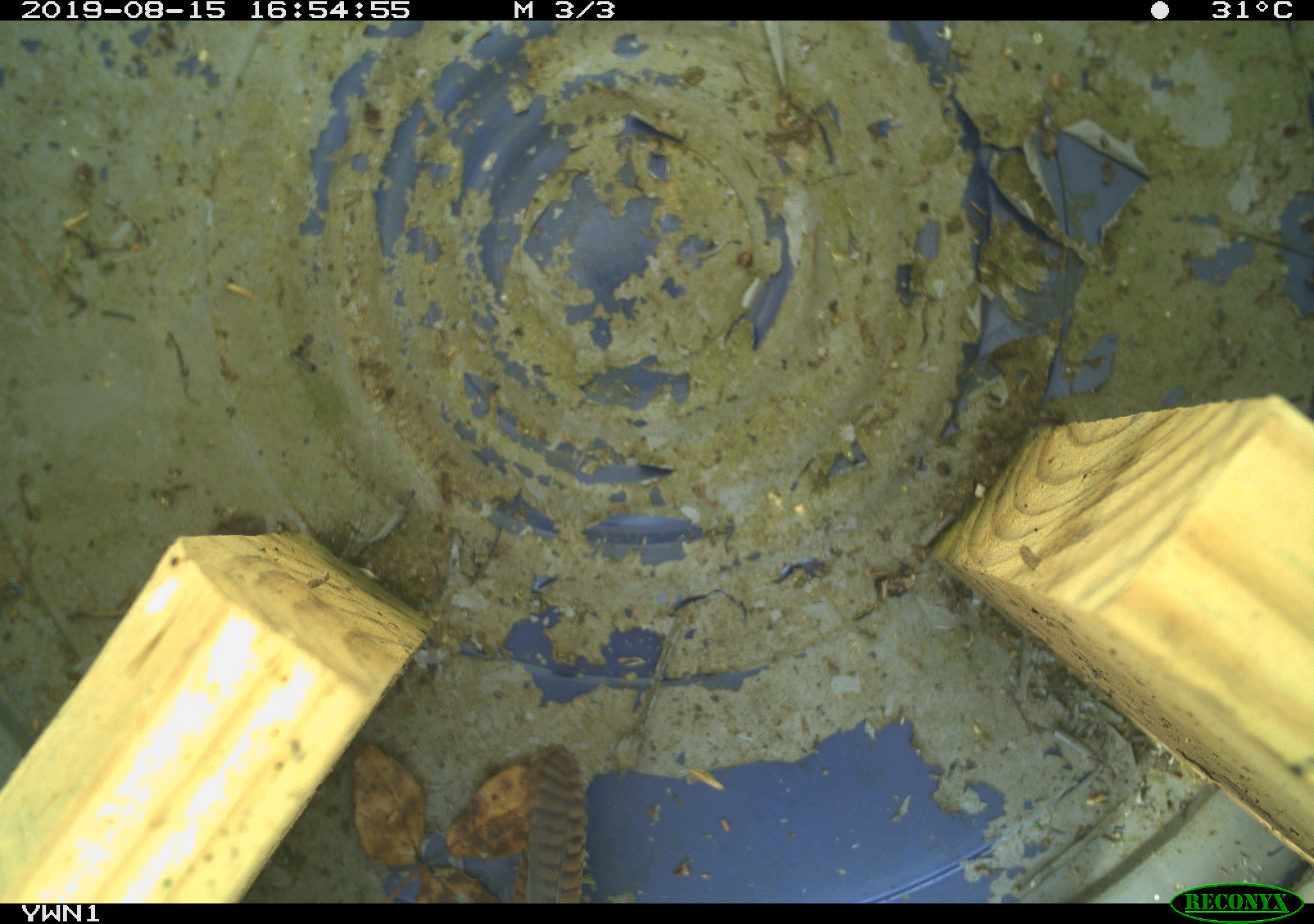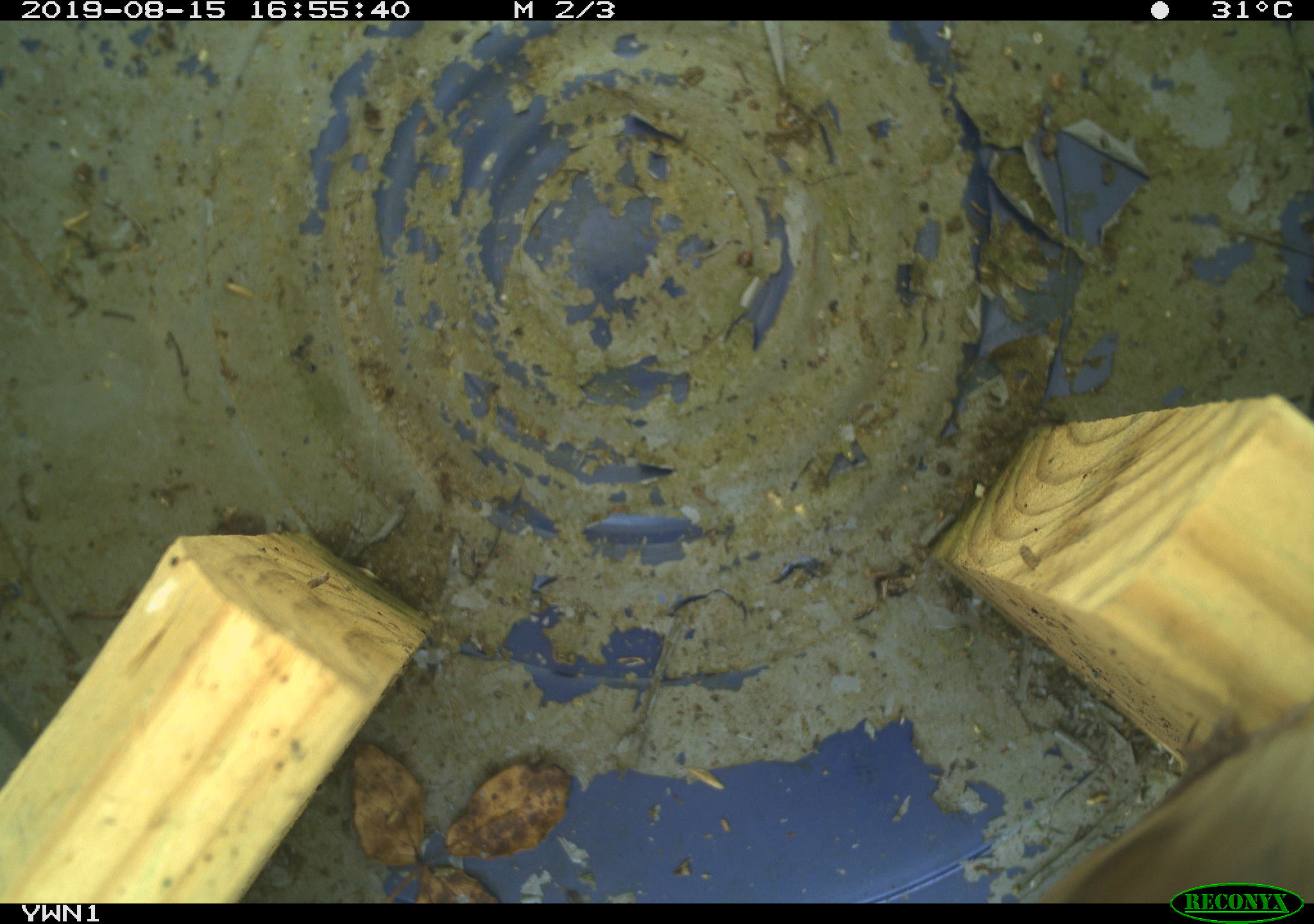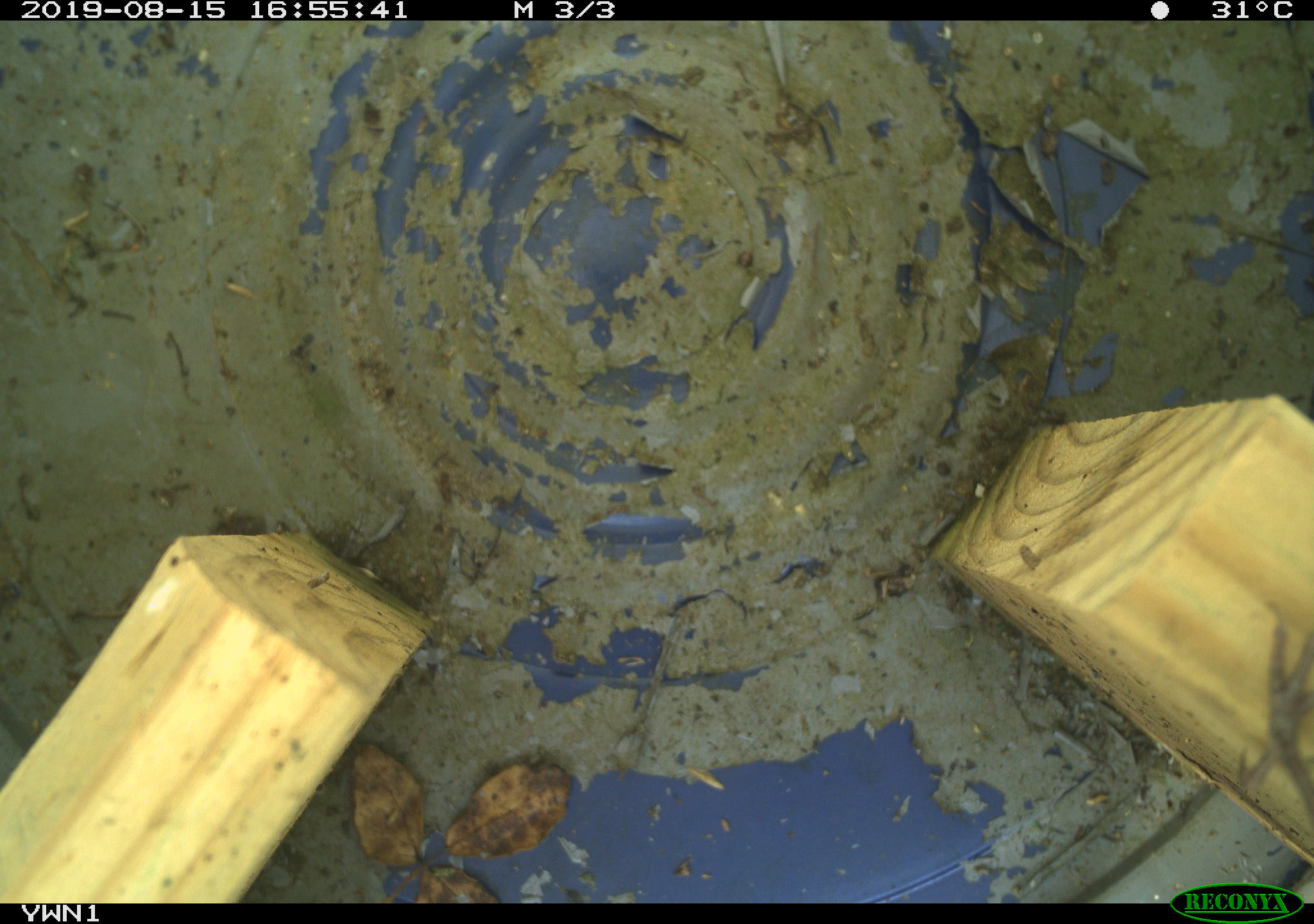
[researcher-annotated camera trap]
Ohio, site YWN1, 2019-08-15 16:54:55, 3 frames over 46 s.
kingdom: Animalia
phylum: Chordata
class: Aves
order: Passeriformes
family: Troglodytidae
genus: Troglodytes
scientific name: Troglodytes aedon aedon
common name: northern house wren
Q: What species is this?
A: Northern house wren (Troglodytes aedon aedon).